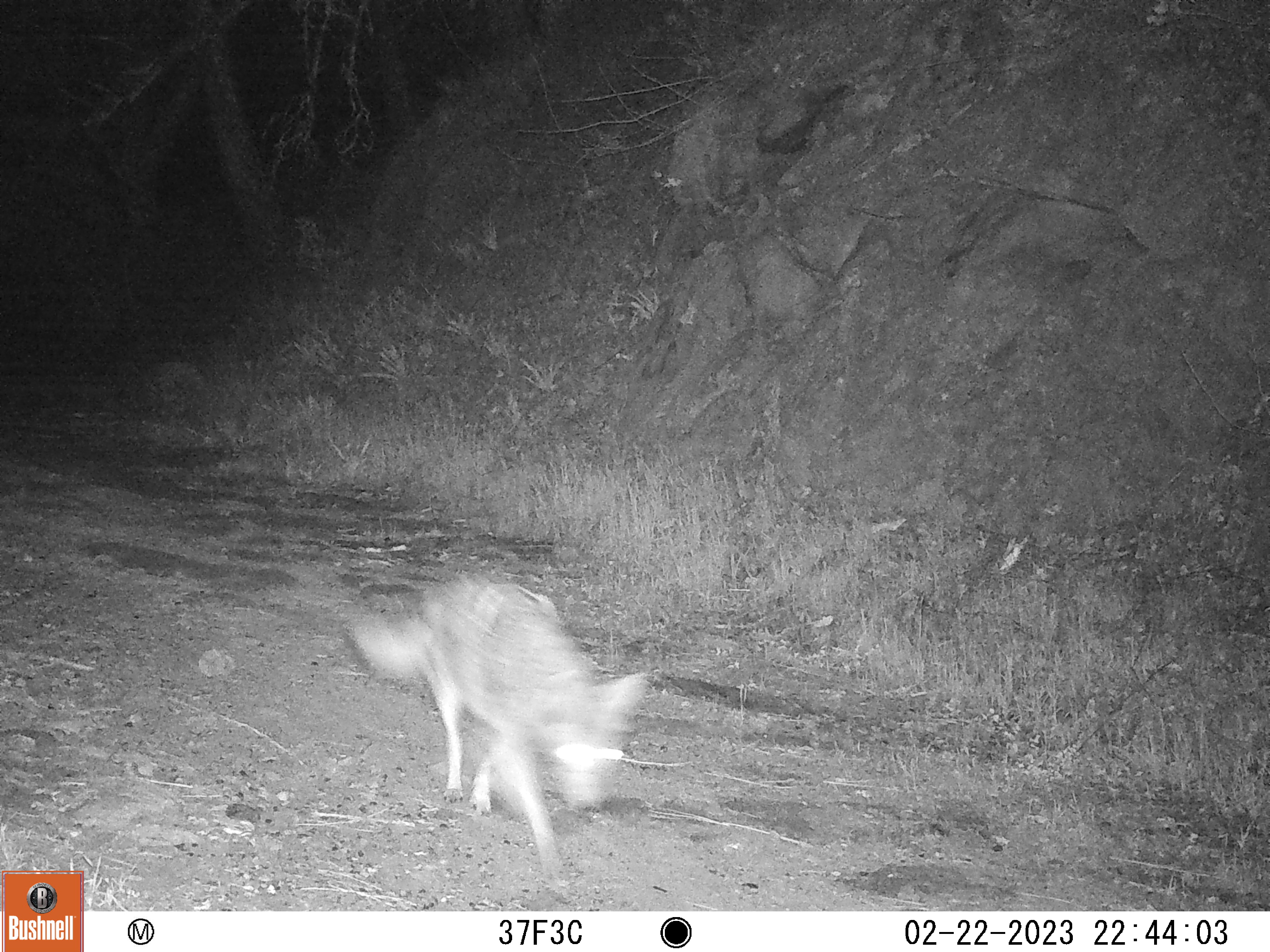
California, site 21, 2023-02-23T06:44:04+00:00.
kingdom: Animalia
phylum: Chordata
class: Mammalia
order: Carnivora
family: Canidae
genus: Canis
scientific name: Canis latrans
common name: coyote